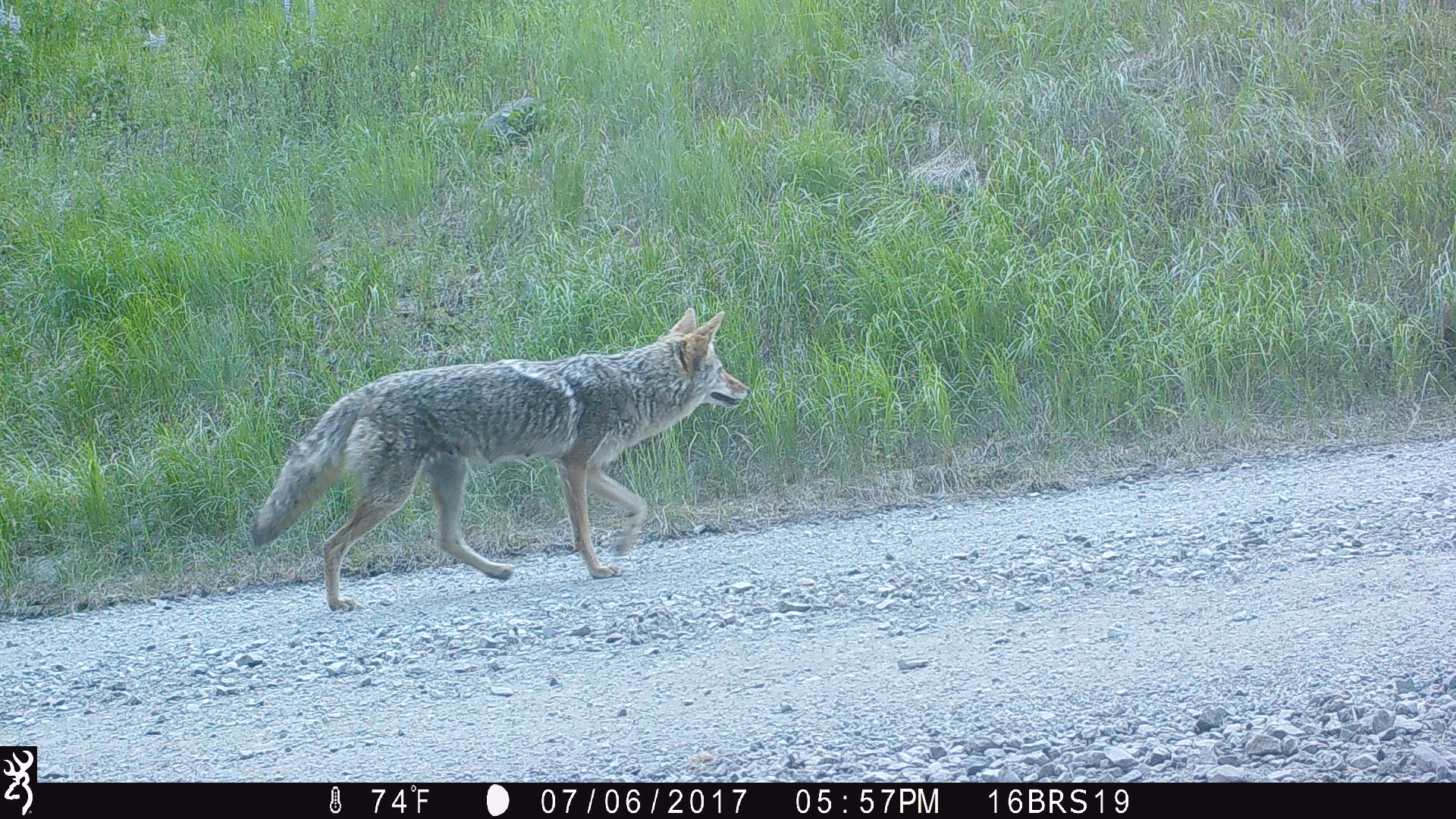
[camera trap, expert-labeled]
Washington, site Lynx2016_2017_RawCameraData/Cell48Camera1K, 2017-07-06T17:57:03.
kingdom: Animalia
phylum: Chordata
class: Mammalia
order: Carnivora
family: Canidae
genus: Canis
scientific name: Canis latrans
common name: coyote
Canis latrans (coyote). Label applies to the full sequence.